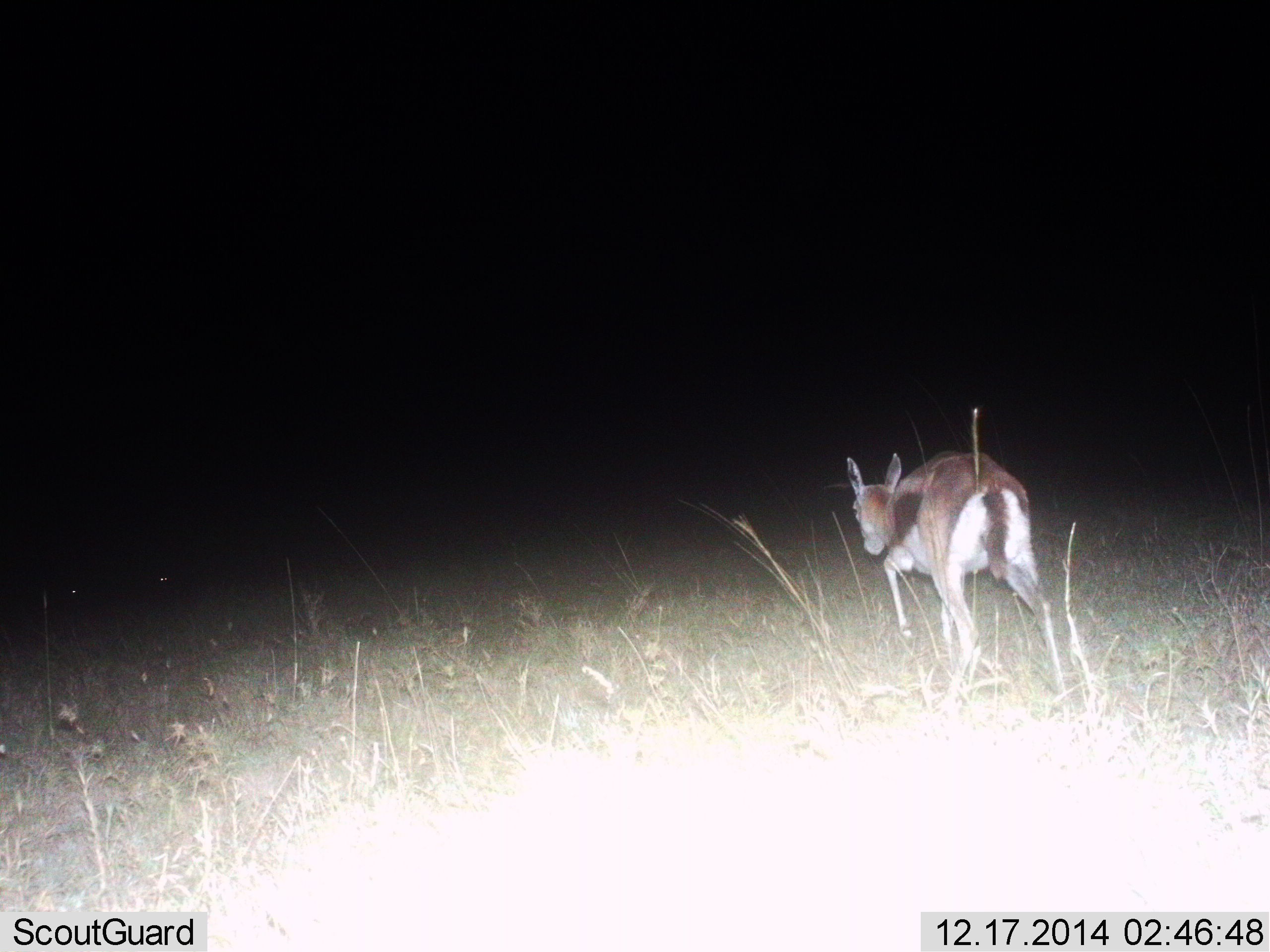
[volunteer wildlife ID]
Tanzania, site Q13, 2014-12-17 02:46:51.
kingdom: Animalia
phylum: Chordata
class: Mammalia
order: Artiodactyla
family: Bovidae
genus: Eudorcas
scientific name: Eudorcas thomsonii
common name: thomson's gazelle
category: gazellethomsons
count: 1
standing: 0%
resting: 0%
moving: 100%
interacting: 0%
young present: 0%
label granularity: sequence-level